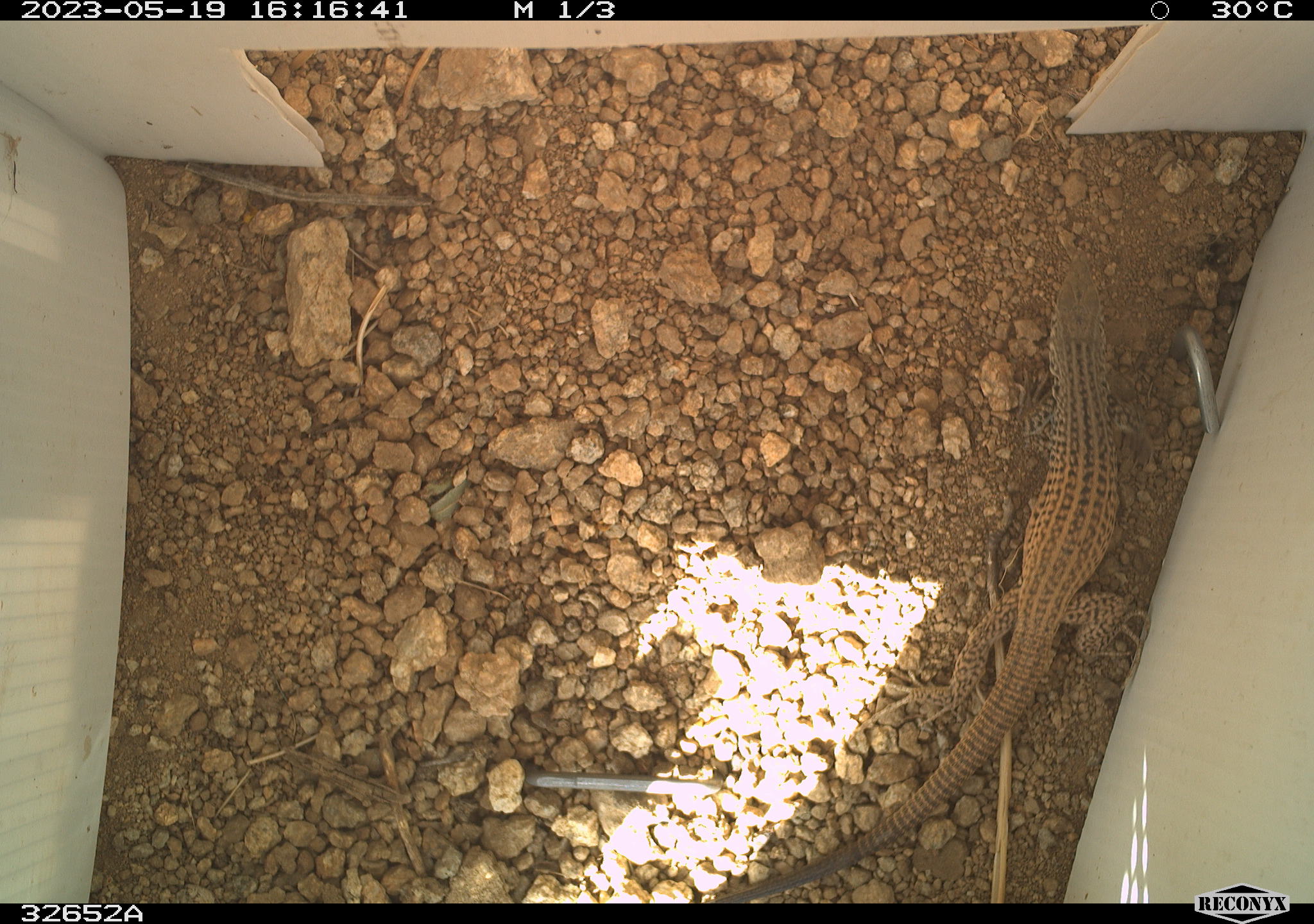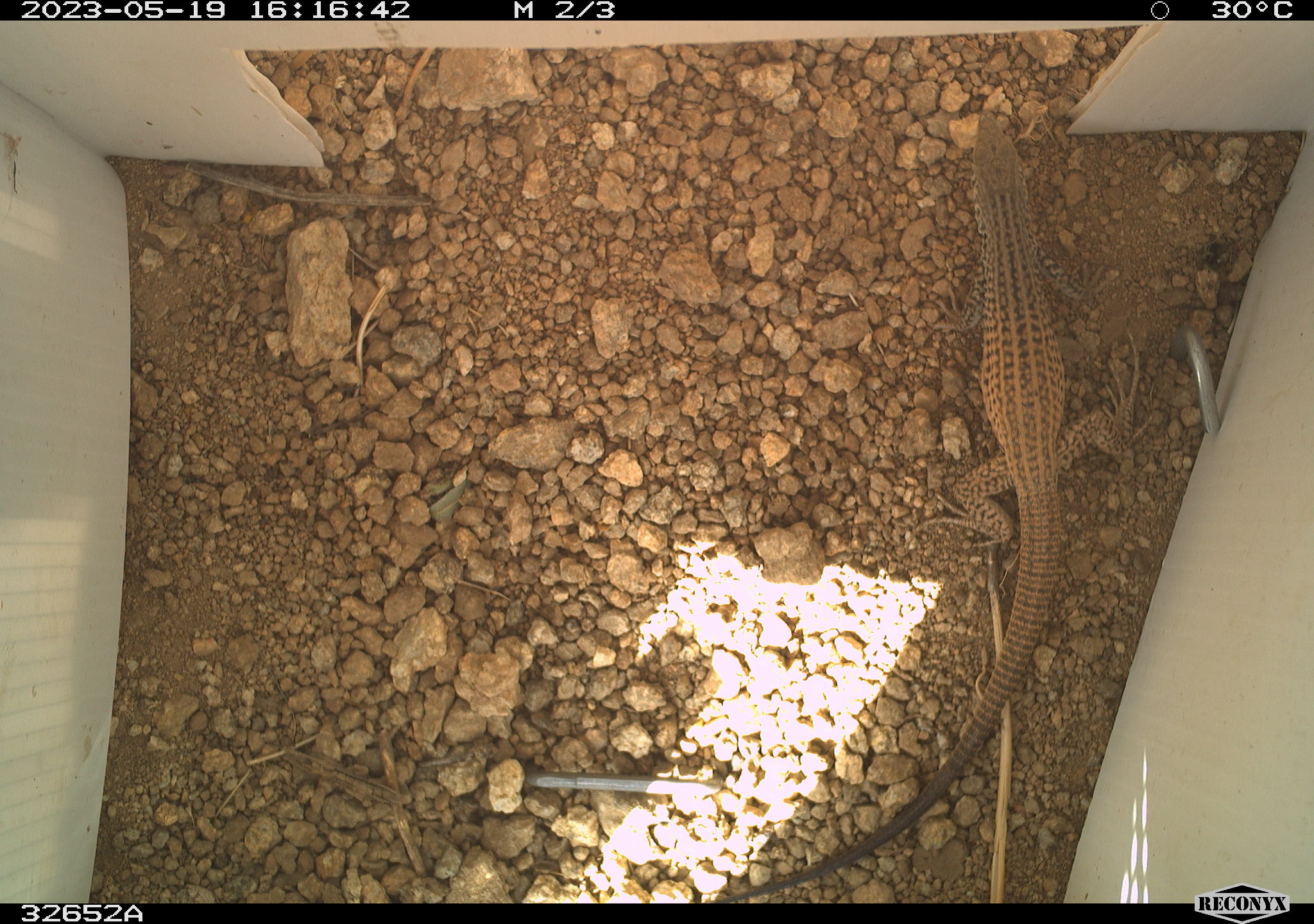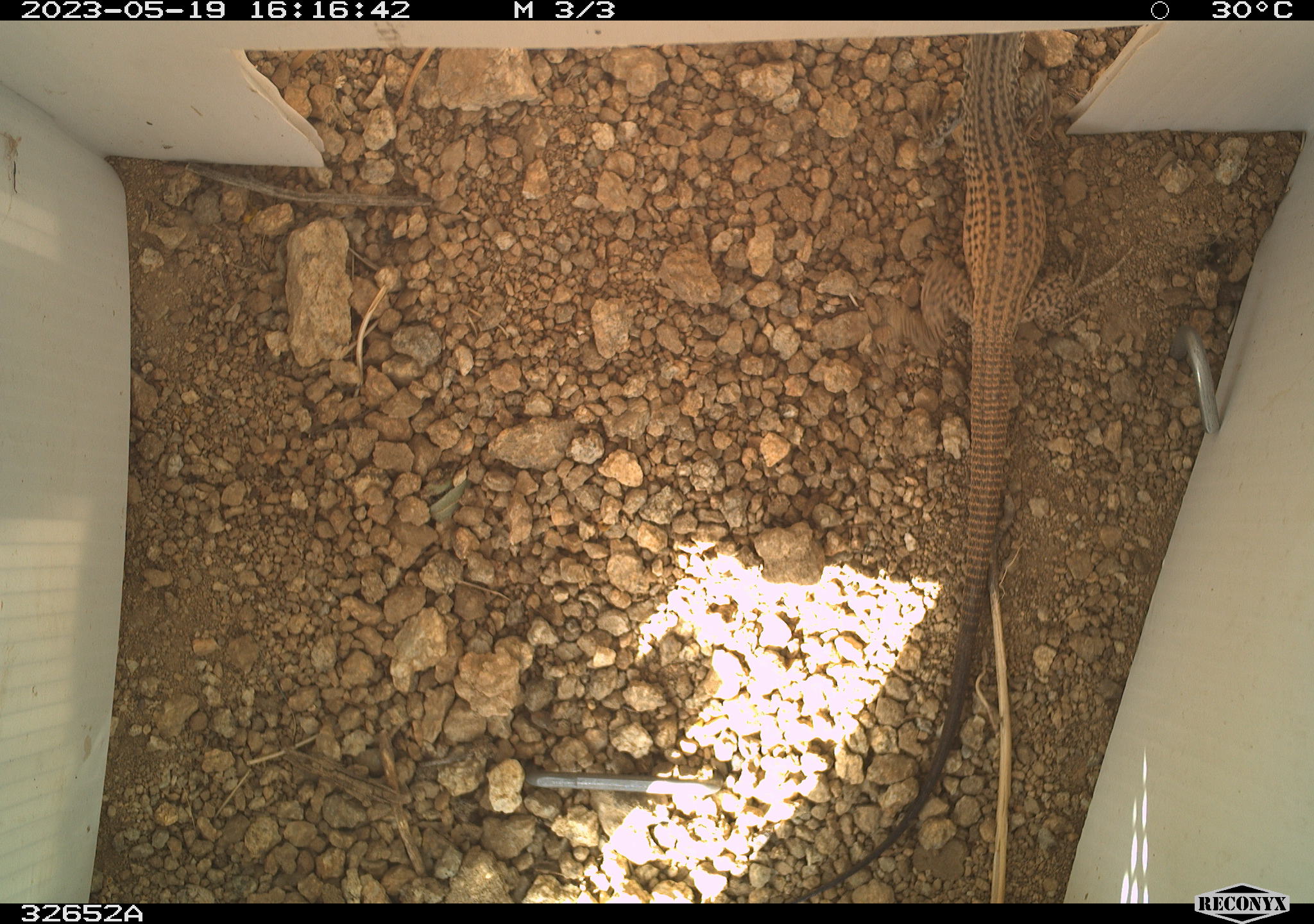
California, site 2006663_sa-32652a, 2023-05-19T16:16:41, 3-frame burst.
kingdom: Animalia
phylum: Chordata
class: Reptilia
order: Squamata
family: Teiidae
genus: Aspidoscelis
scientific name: Aspidoscelis tigris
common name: western whiptail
Western whiptail (Aspidoscelis tigris).